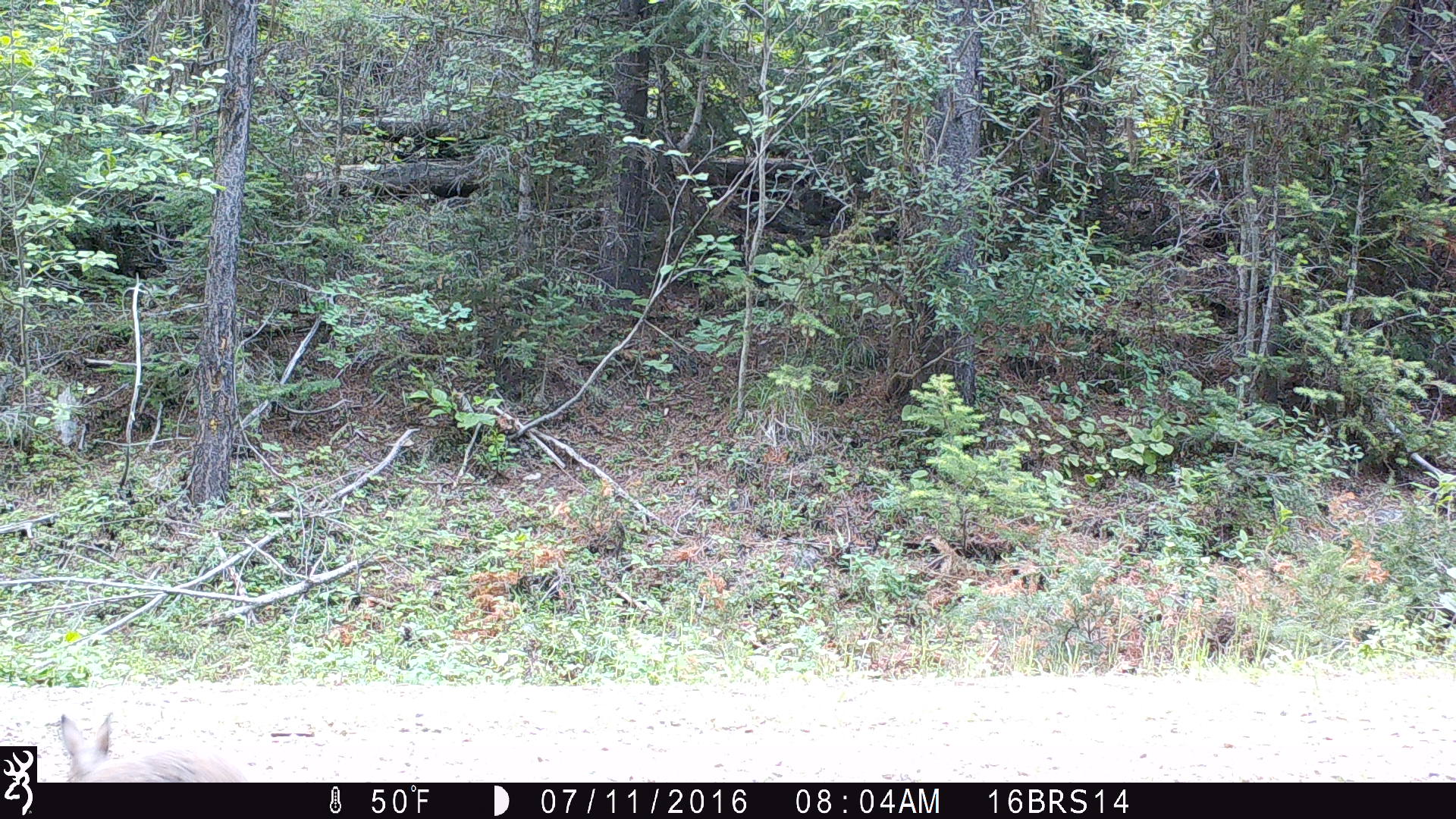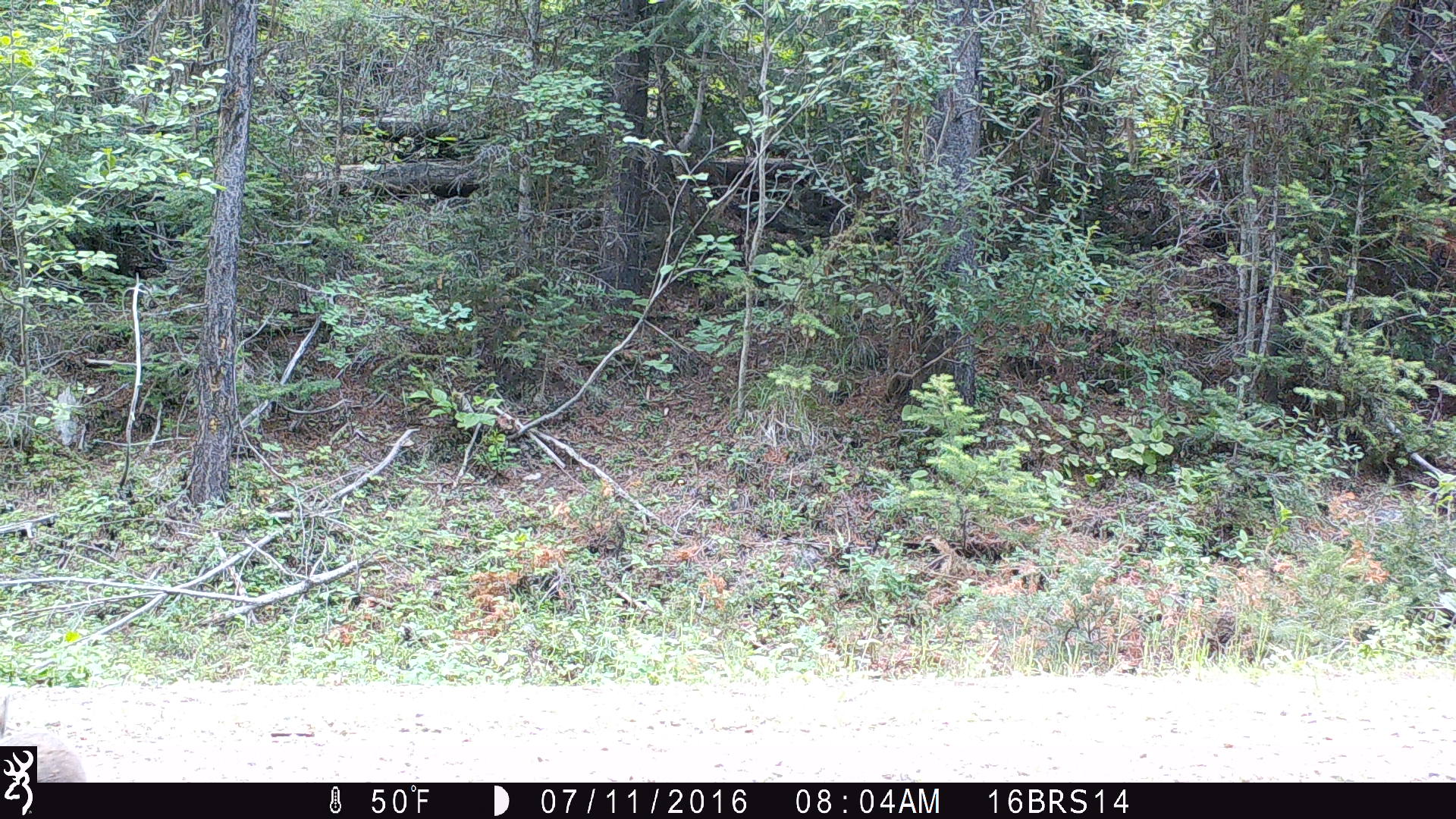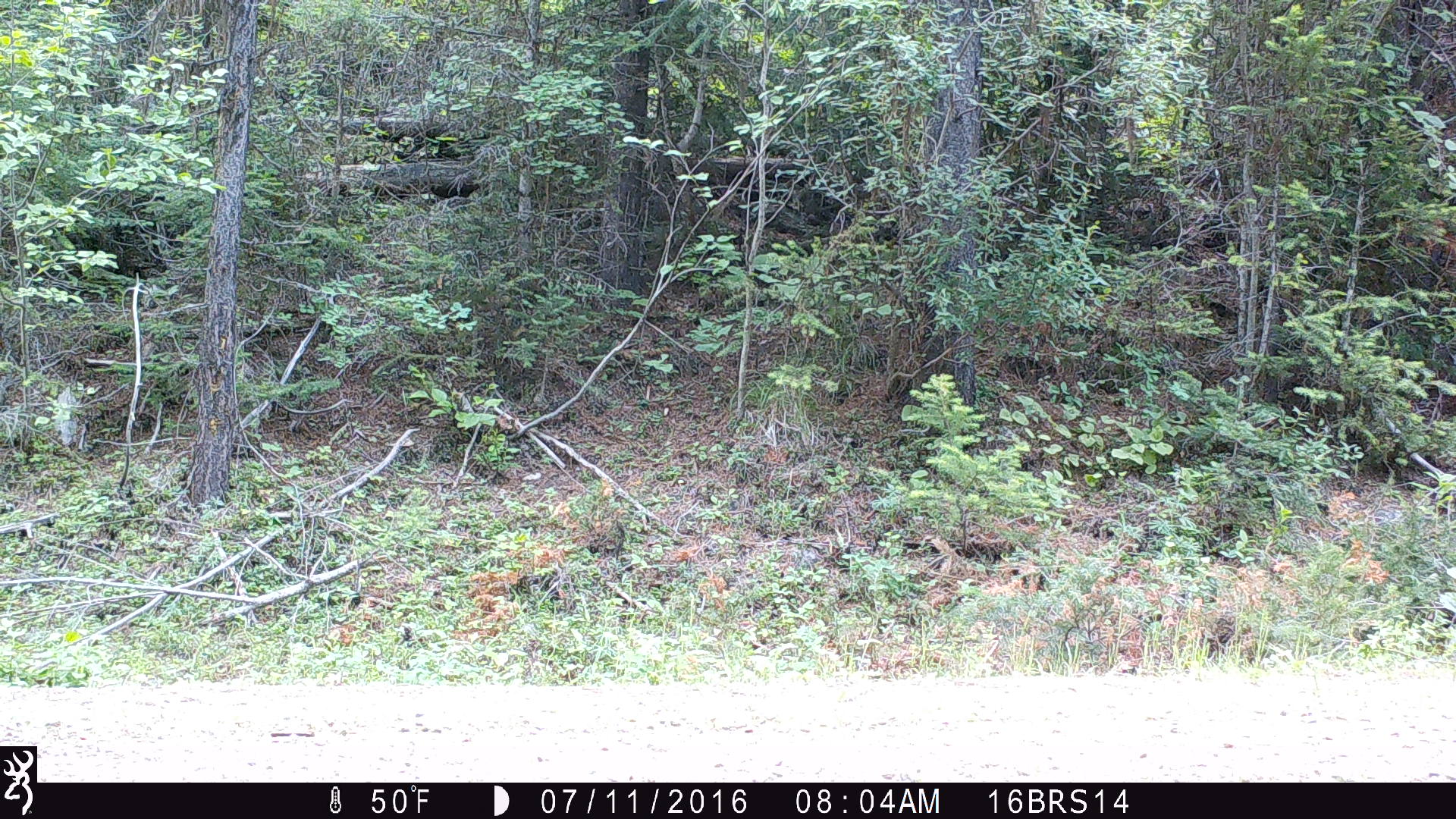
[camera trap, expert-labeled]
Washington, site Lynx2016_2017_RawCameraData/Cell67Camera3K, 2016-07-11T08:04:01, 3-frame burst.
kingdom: Animalia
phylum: Chordata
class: Mammalia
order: Lagomorpha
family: Leporidae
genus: Lepus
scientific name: Lepus americanus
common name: snowshoe hare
Lepus americanus (snowshoe hare). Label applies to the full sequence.